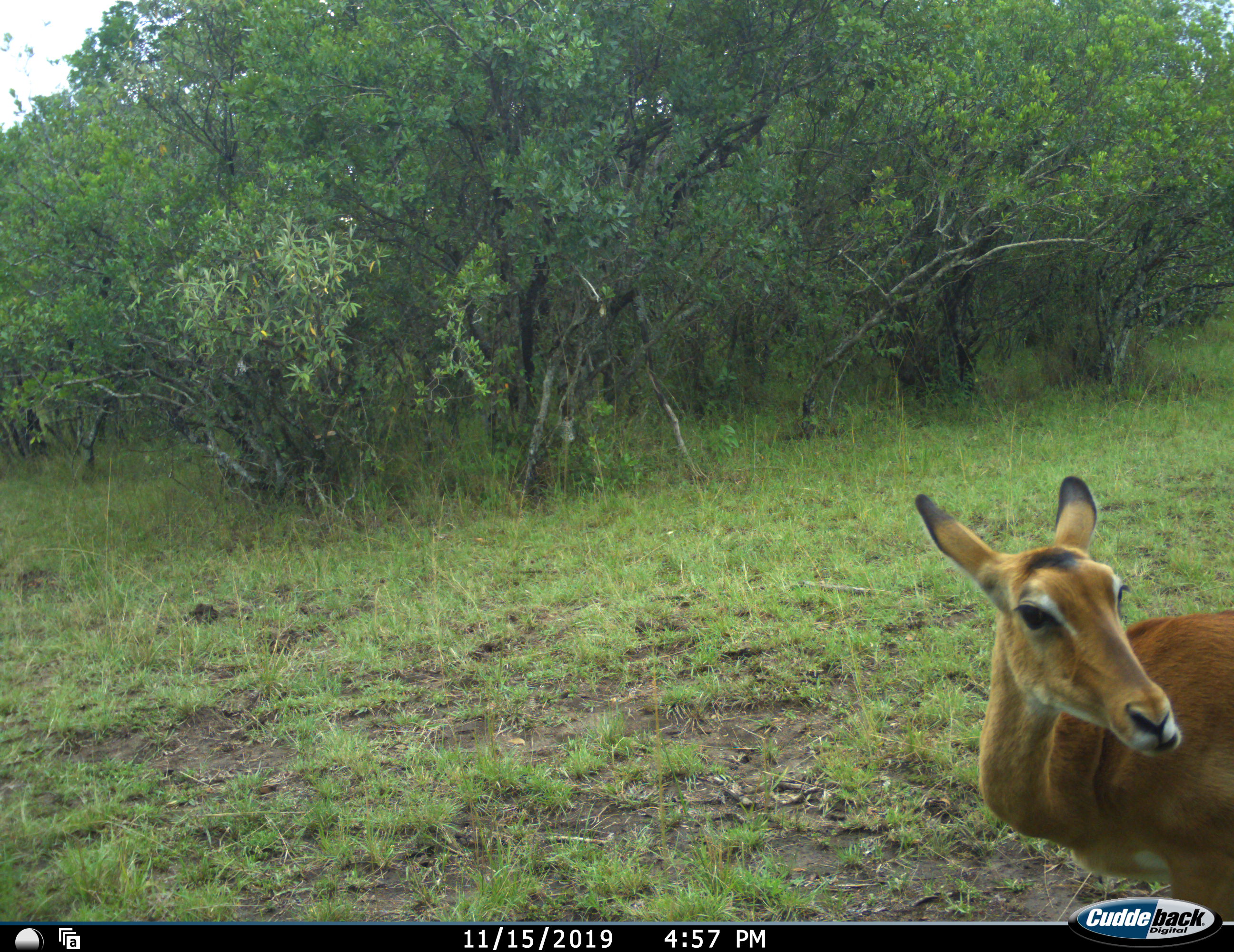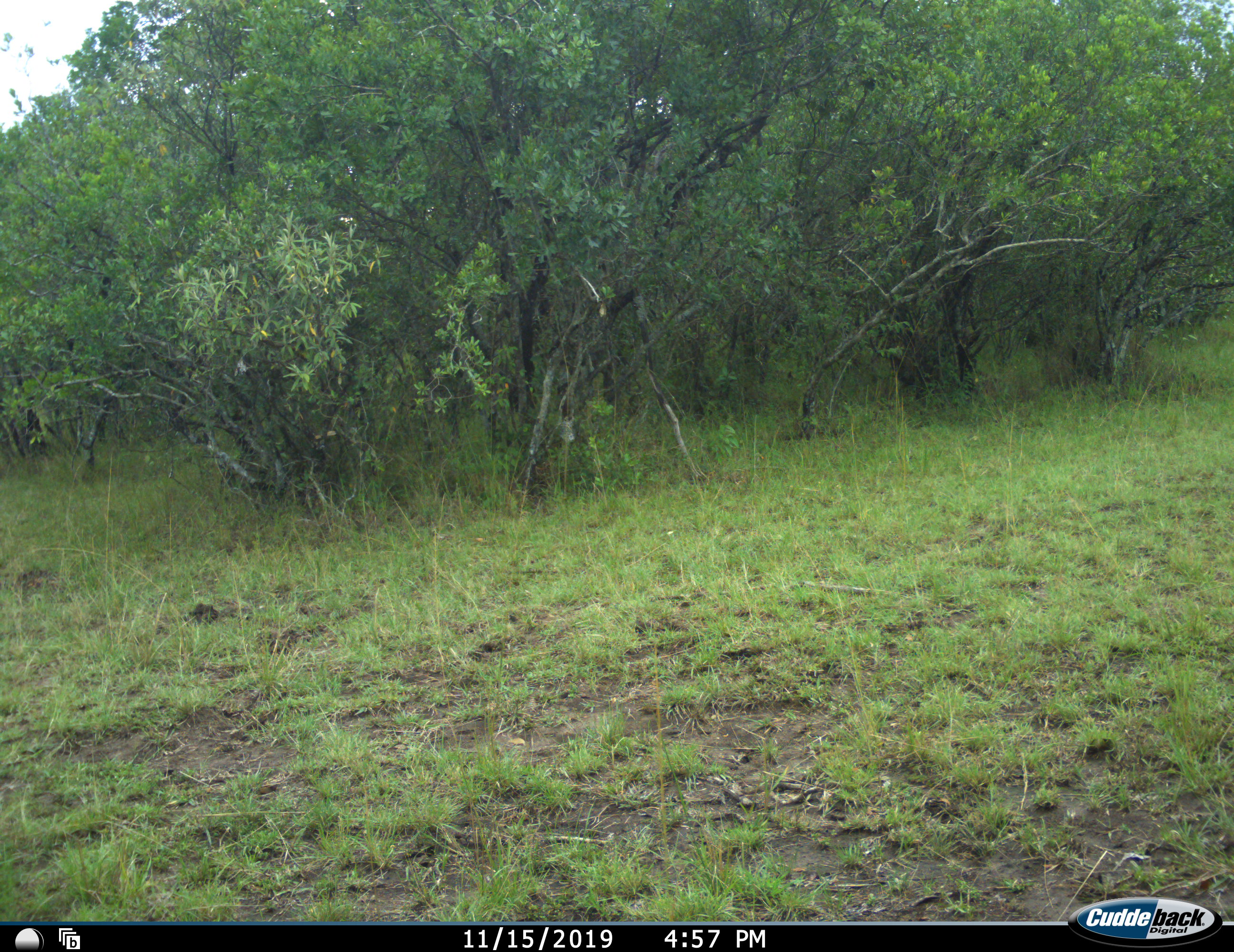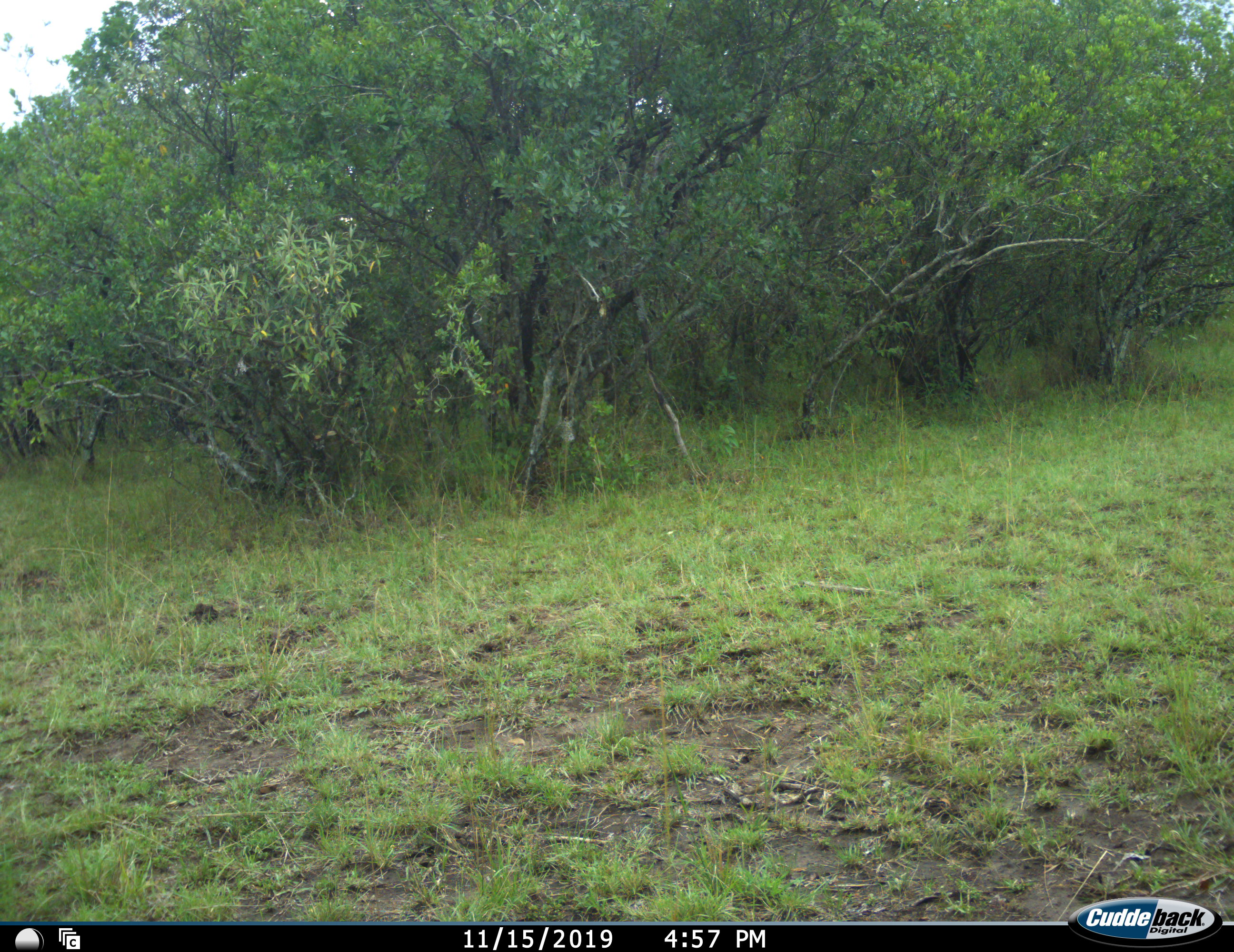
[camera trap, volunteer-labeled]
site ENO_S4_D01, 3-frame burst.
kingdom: Animalia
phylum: Chordata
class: Mammalia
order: Artiodactyla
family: Bovidae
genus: Aepyceros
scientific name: Aepyceros melampus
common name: impala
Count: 1.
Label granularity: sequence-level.